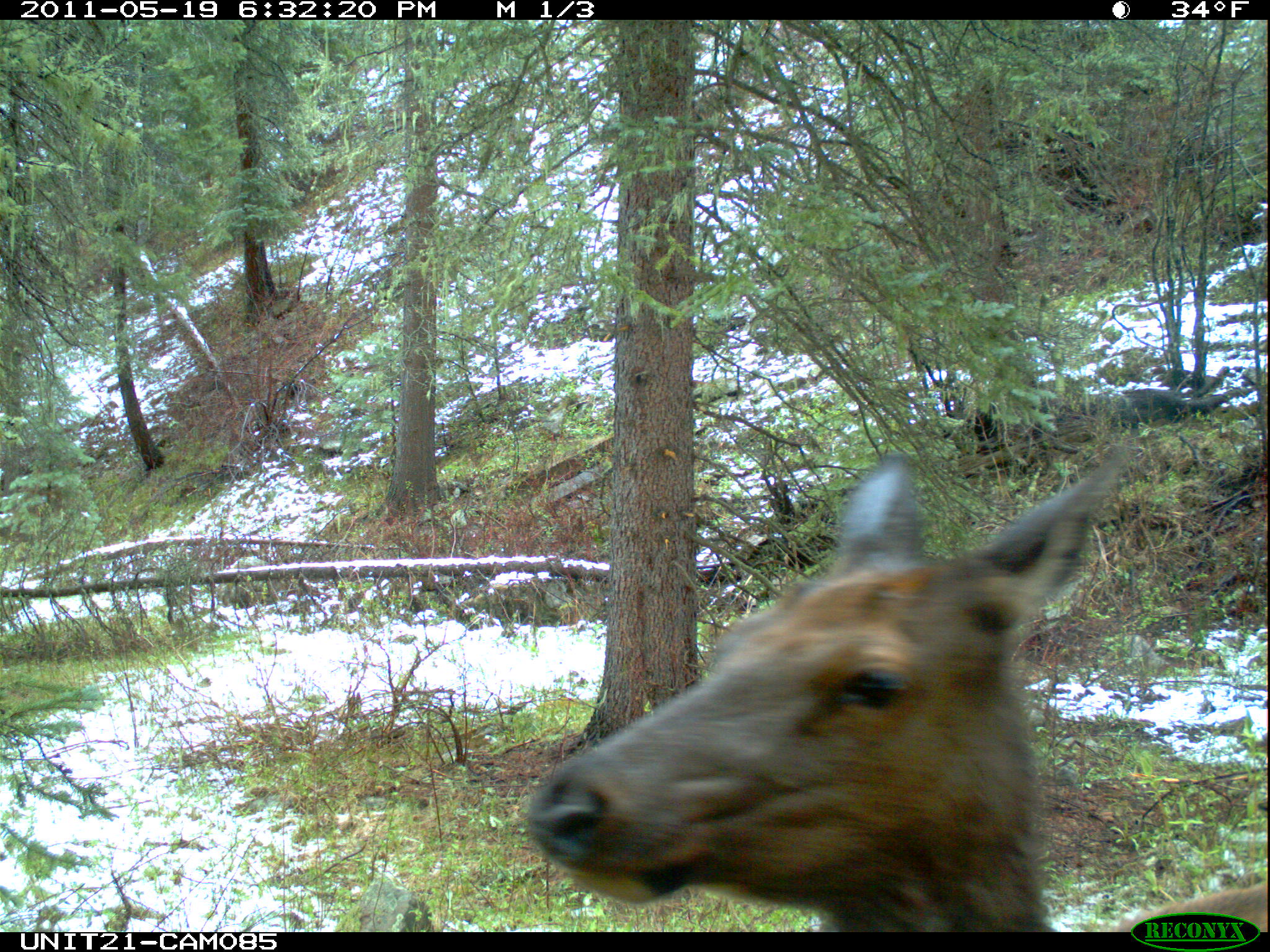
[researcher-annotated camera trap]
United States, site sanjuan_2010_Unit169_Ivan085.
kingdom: Animalia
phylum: Chordata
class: Mammalia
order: Artiodactyla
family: Cervidae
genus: Cervus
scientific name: Cervus elaphus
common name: red deer